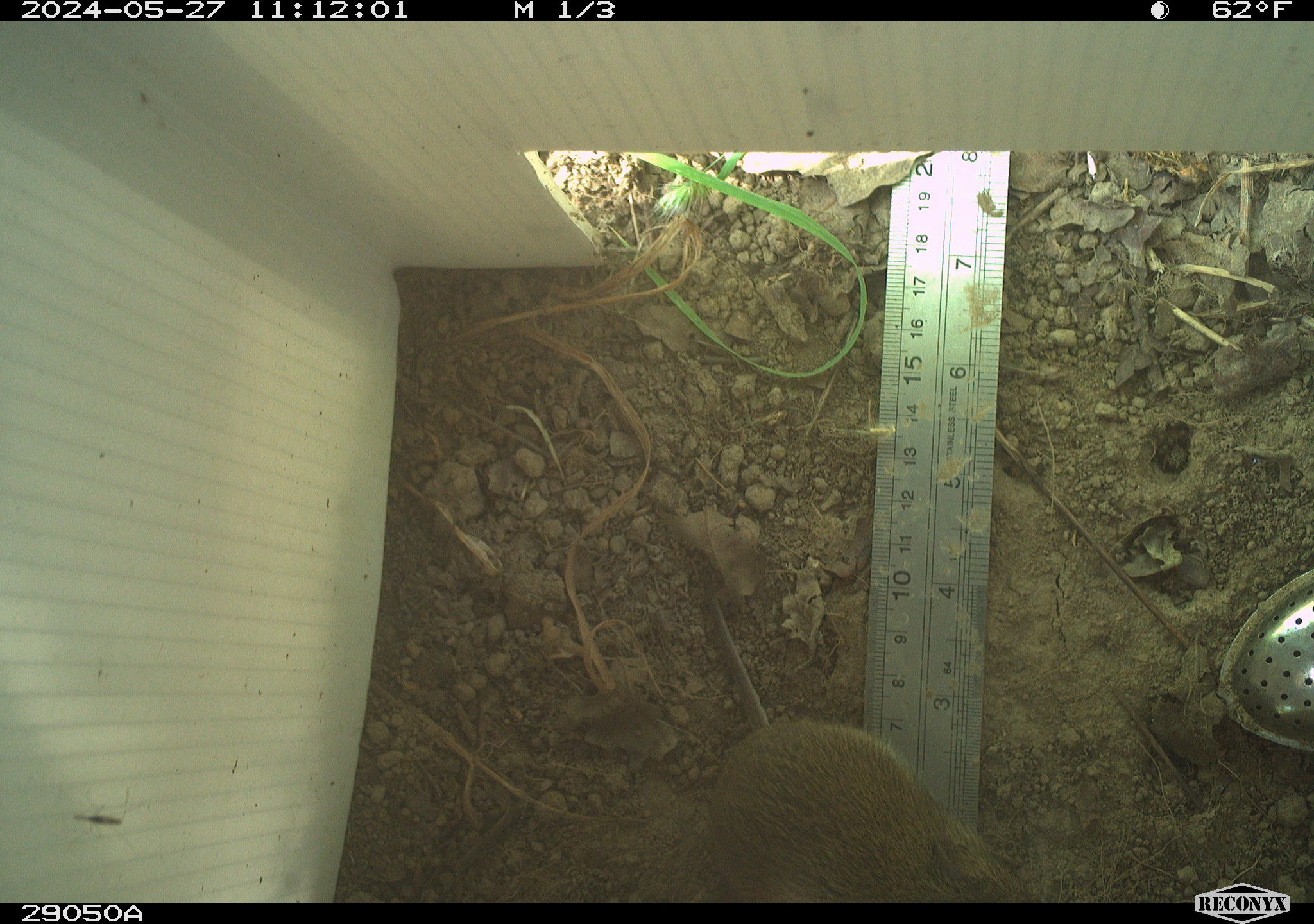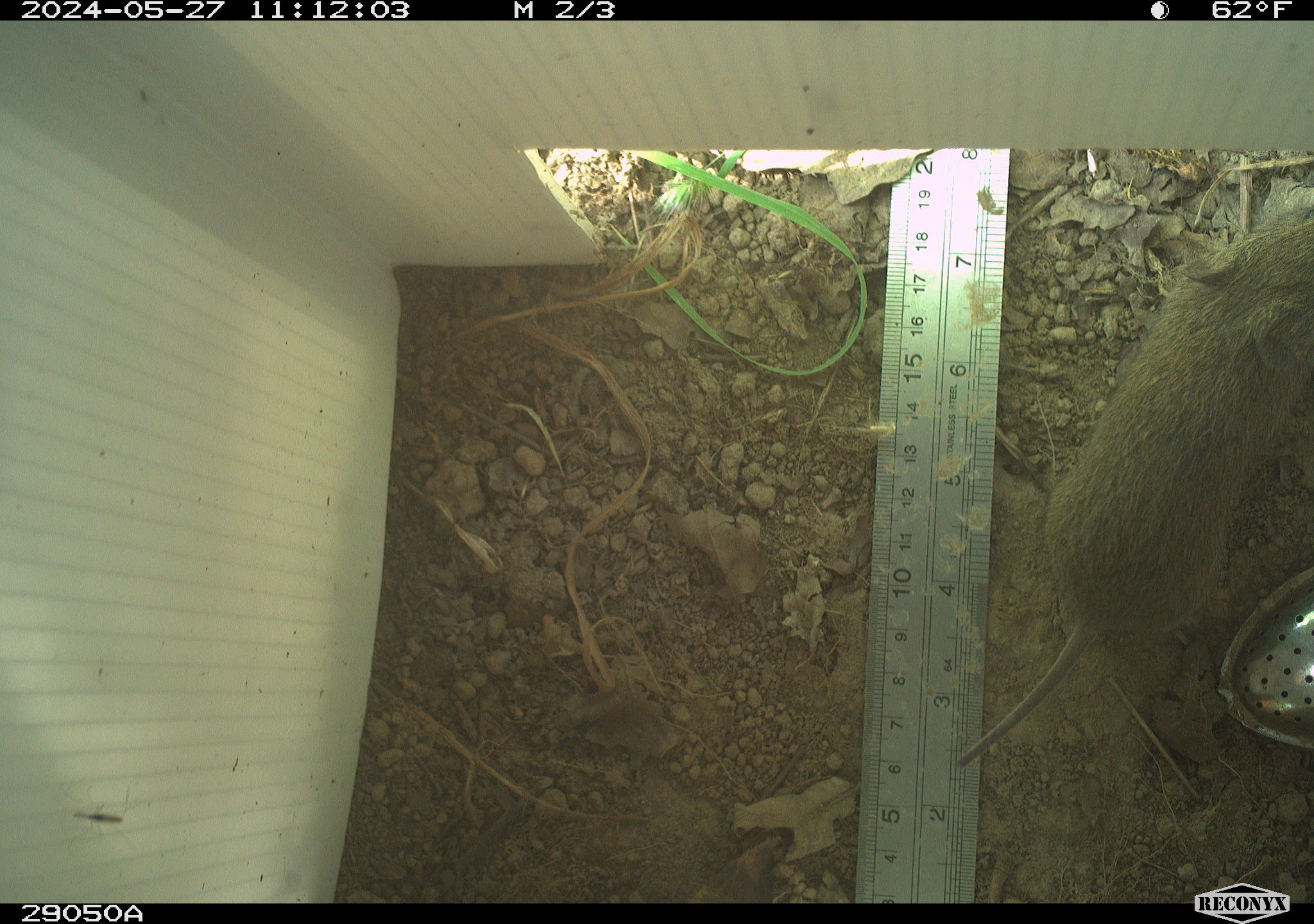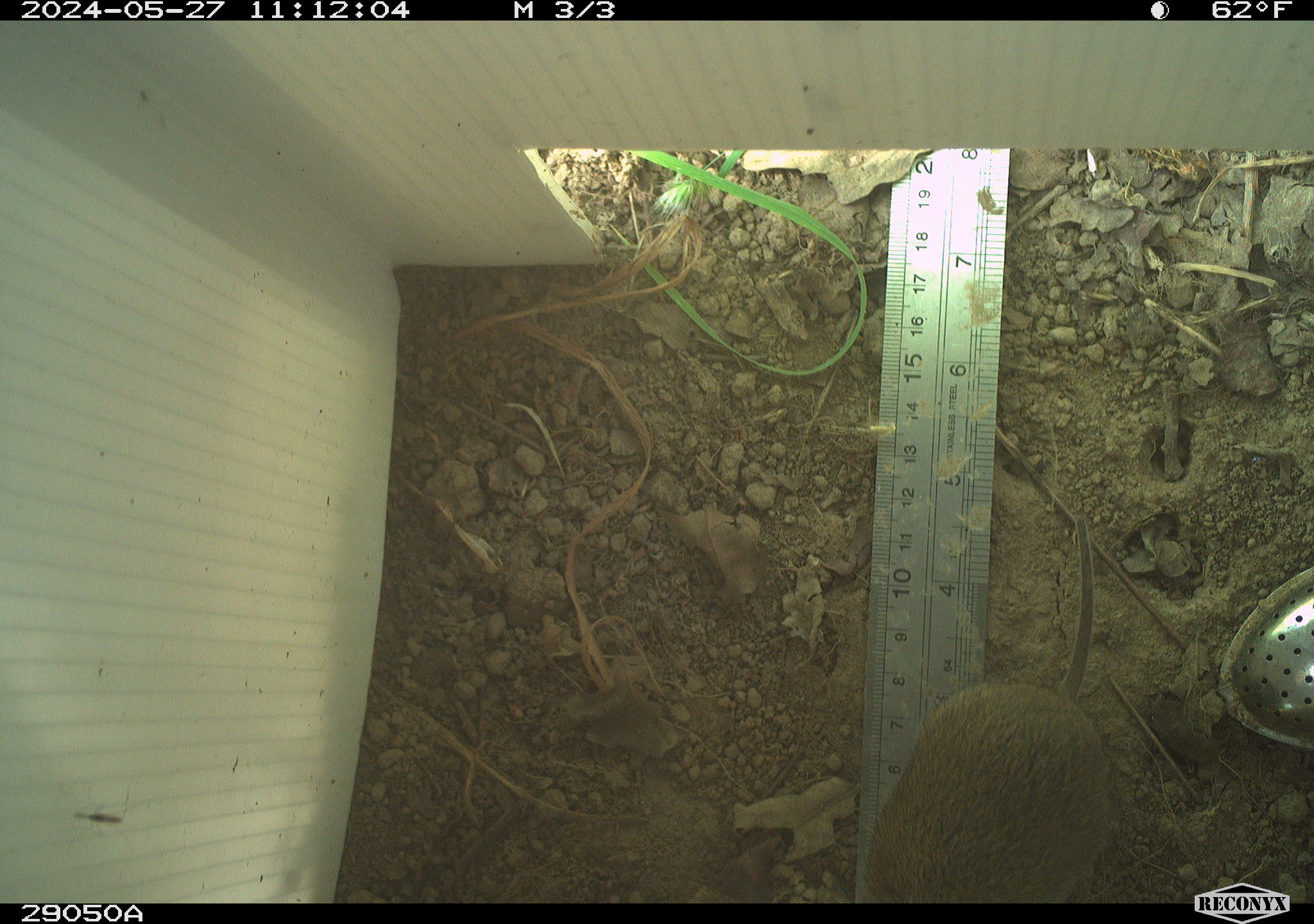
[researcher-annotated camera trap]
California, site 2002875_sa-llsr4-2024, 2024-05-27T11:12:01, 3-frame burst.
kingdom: Animalia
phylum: Chordata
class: Mammalia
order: Rodentia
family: Cricetidae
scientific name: Arvicolinae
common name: voles, lemmings, and muskrats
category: arvicolinae subfamily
Arvicolinae subfamily (voles, lemmings, and muskrats) (Arvicolinae).